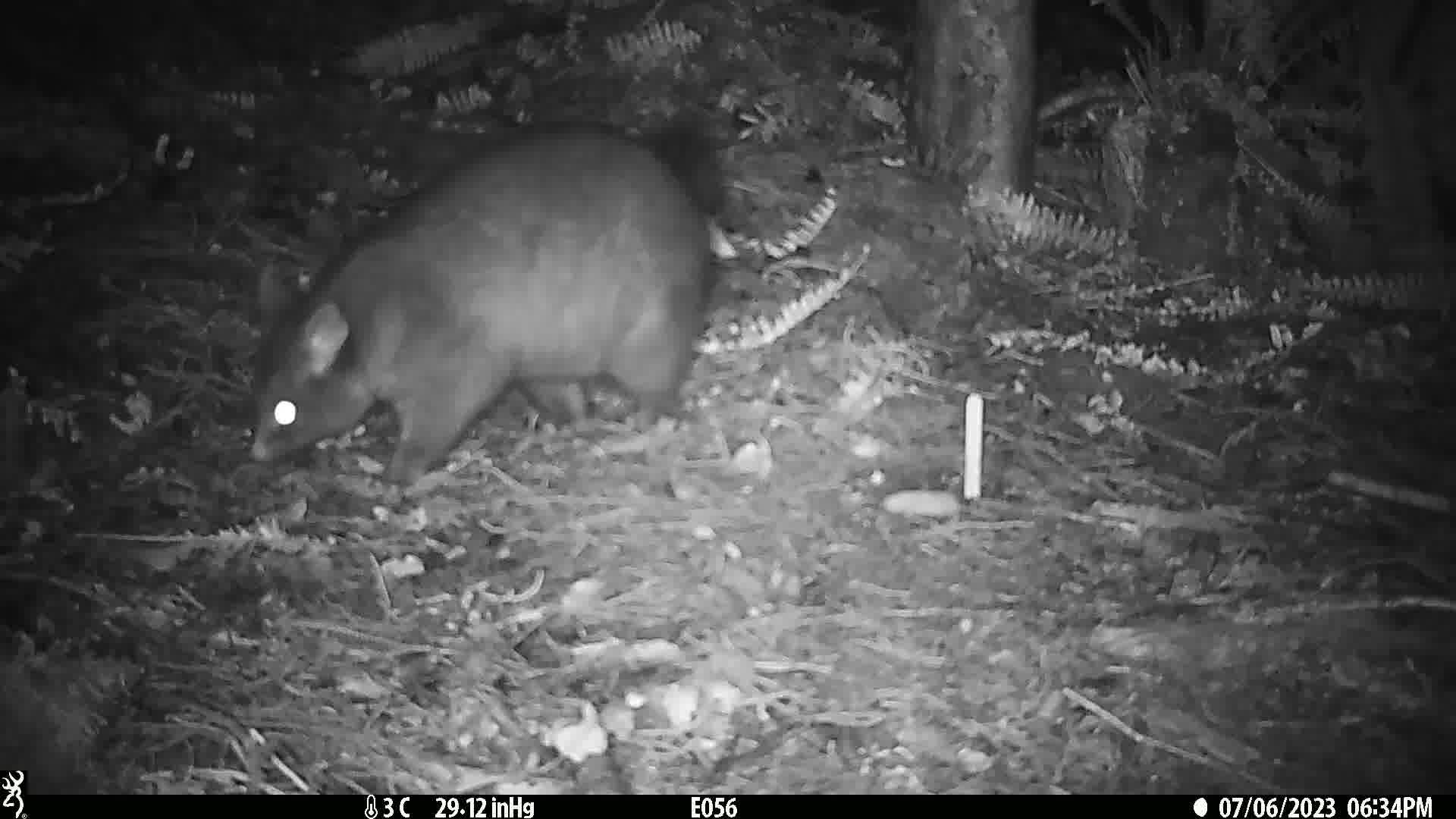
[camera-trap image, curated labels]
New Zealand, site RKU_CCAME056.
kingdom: Animalia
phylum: Chordata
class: Mammalia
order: Diprotodontia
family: Phalangeridae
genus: Trichosurus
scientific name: Trichosurus vulpecula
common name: common brushtail possum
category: possum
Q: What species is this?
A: Possum (common brushtail possum) (Trichosurus vulpecula).